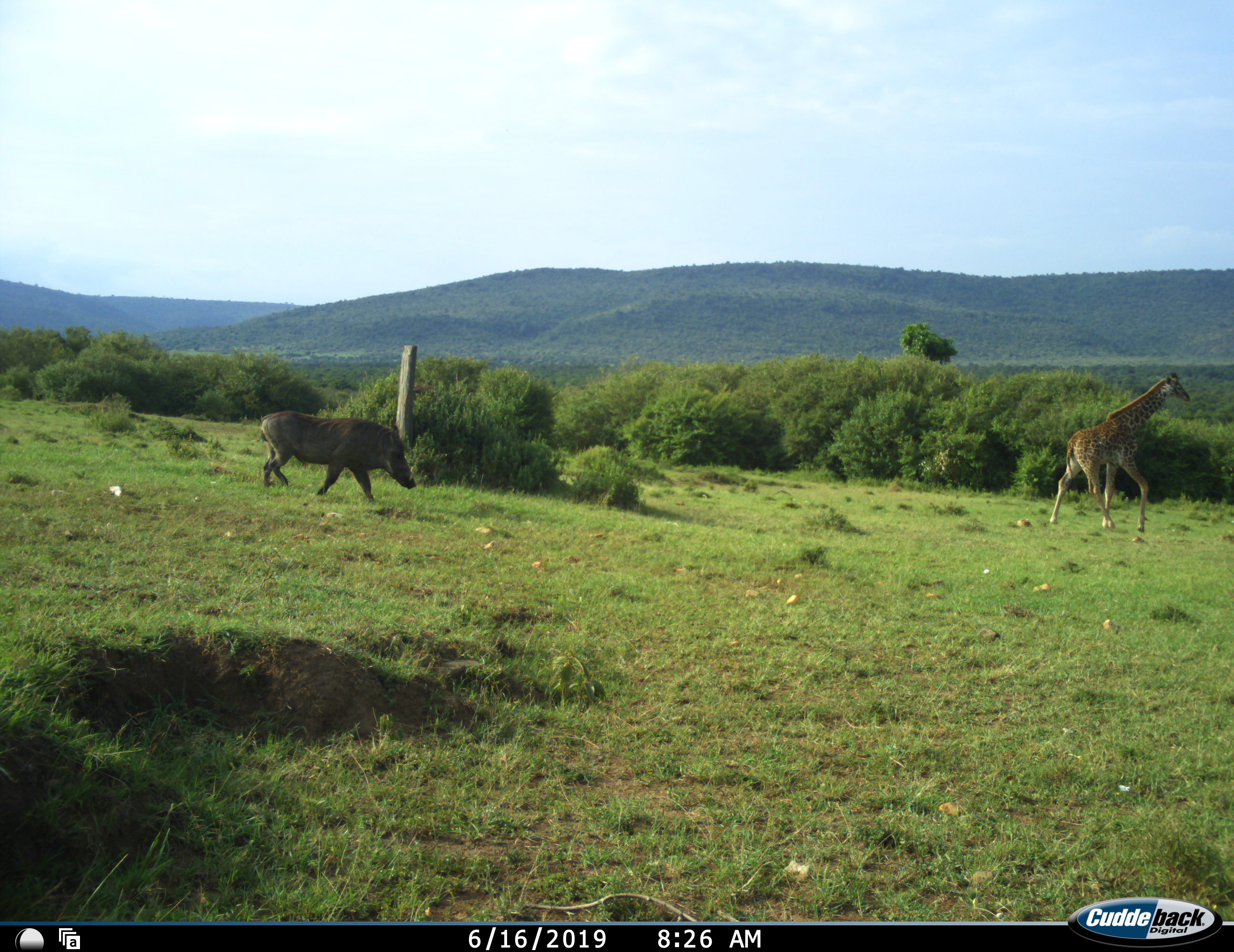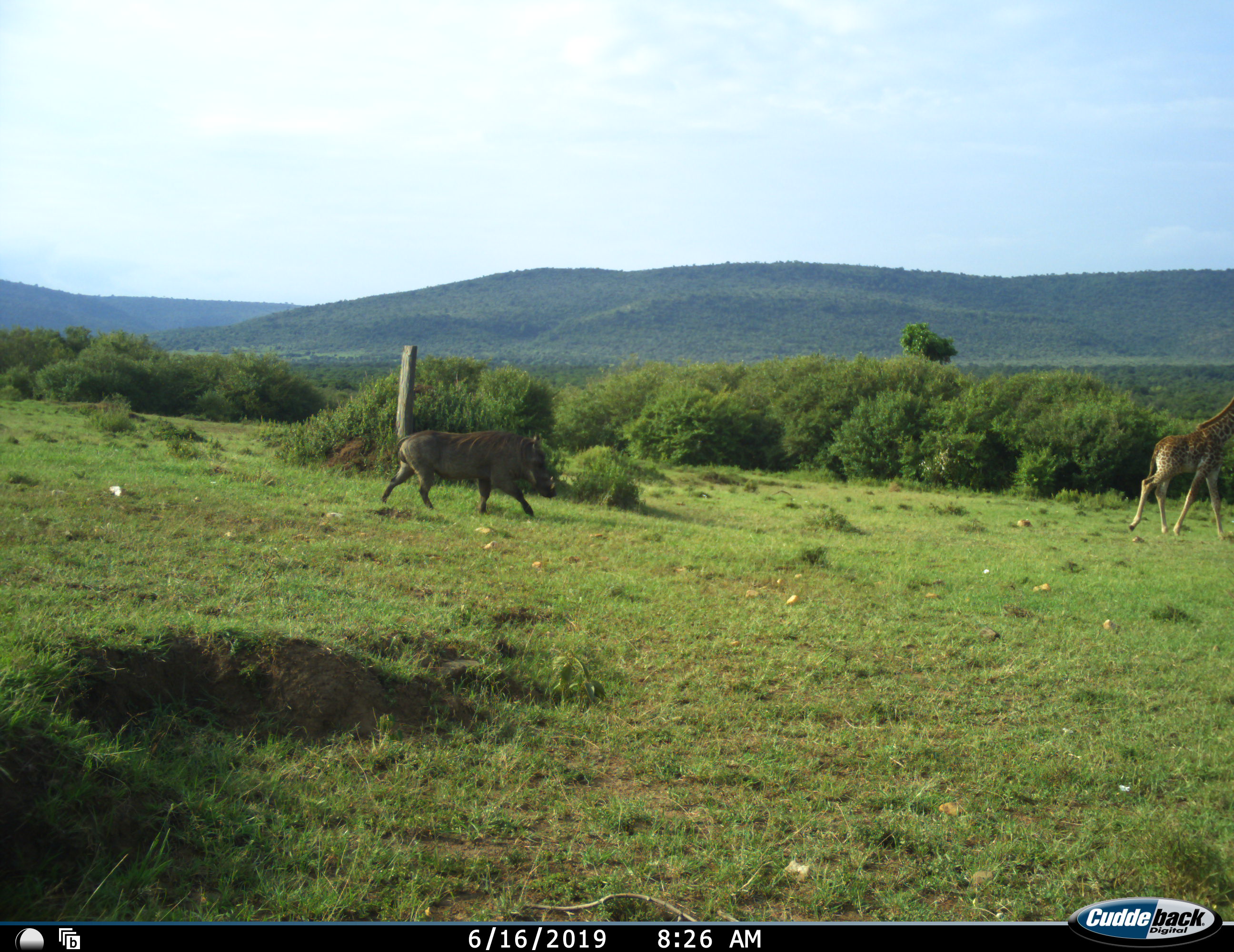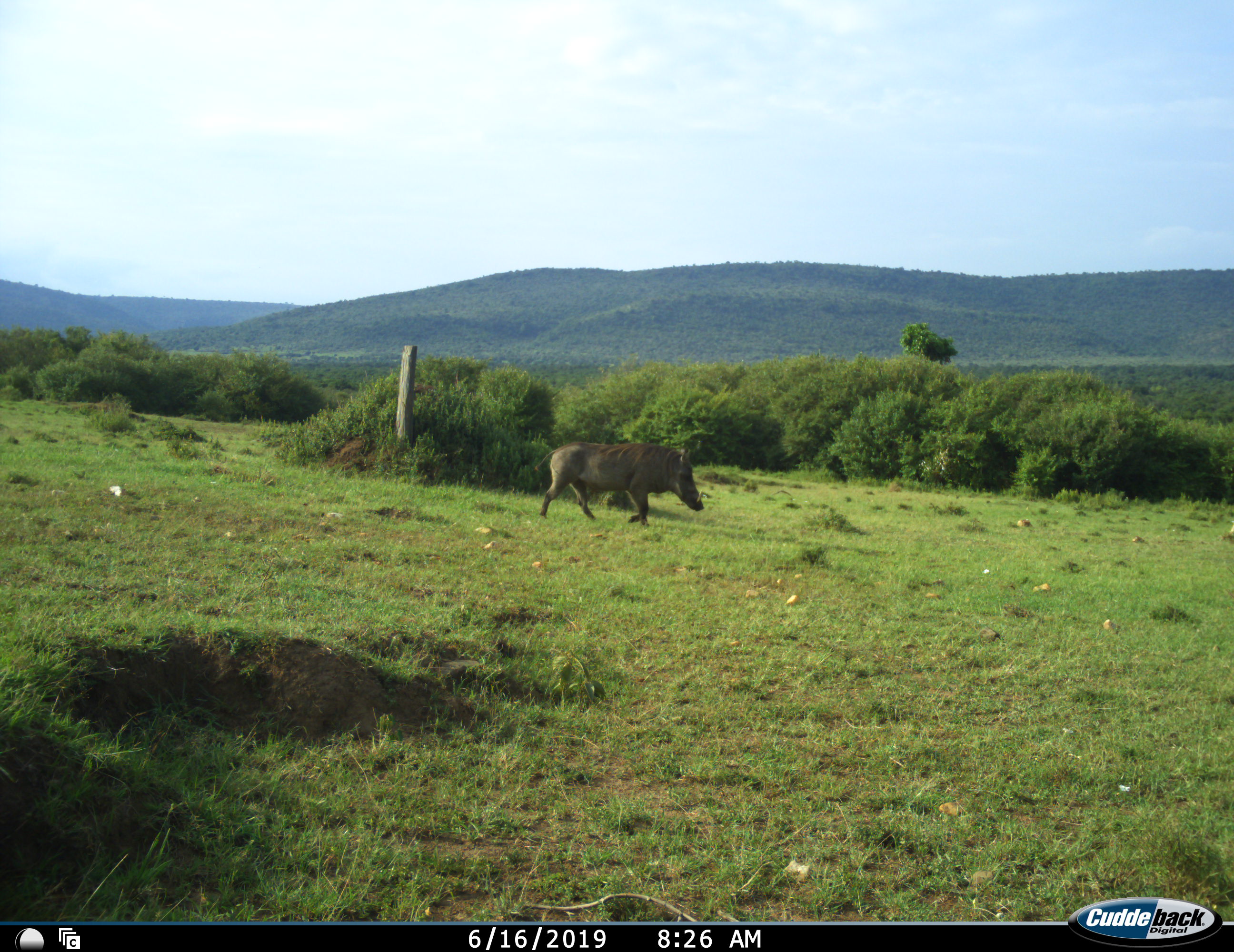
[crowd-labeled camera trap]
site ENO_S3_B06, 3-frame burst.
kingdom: Animalia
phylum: Chordata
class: Mammalia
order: Artiodactyla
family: Giraffidae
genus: Giraffa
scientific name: Giraffa camelopardalis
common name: giraffe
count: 1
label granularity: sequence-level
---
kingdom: Animalia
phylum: Chordata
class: Mammalia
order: Artiodactyla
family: Suidae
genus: Phacochoerus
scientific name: Phacochoerus africanus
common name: warthog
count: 1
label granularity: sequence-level